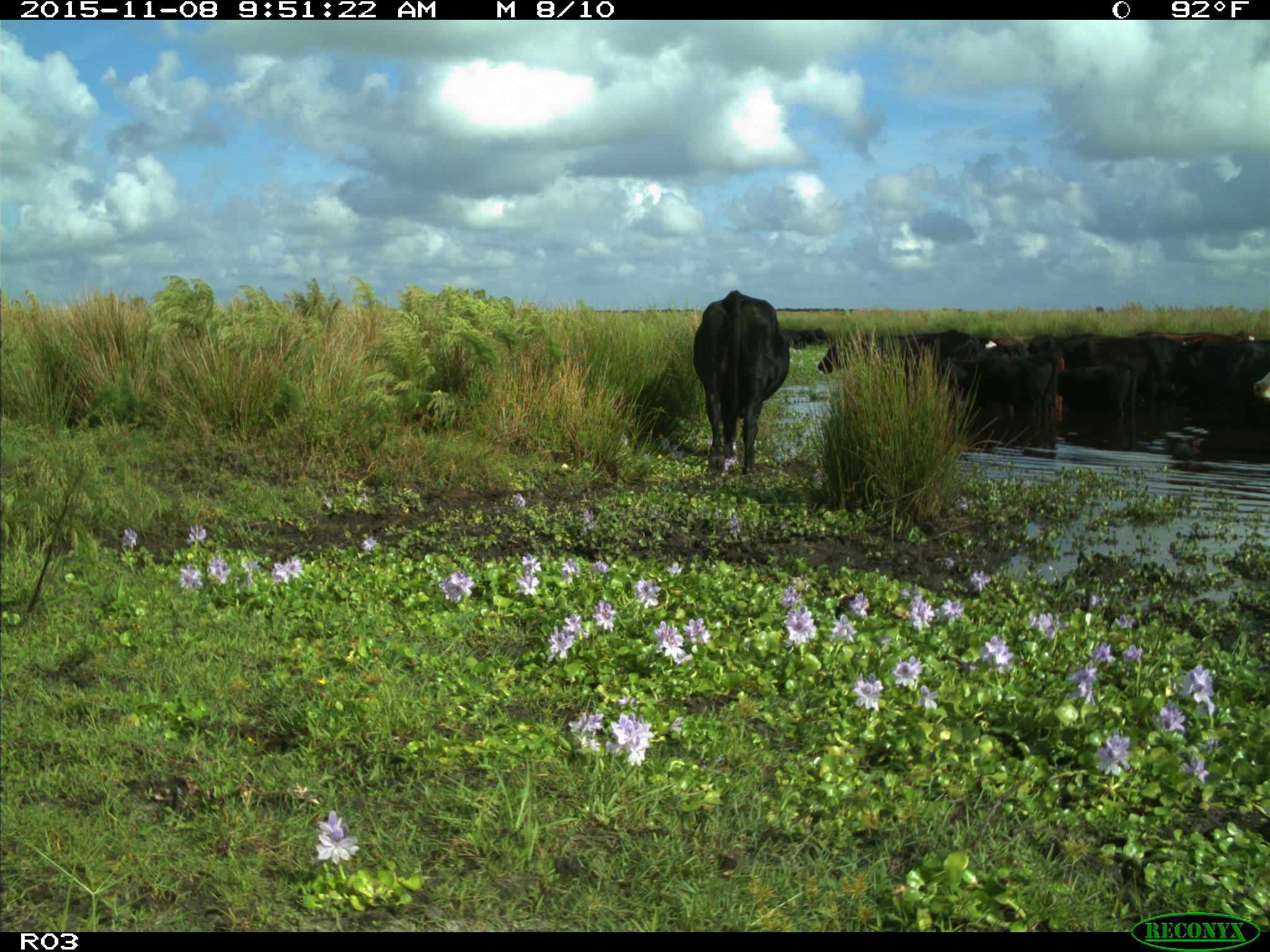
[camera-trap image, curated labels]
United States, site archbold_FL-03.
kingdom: Animalia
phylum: Chordata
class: Mammalia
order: Artiodactyla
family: Bovidae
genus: Bos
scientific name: Bos taurus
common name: domestic cow